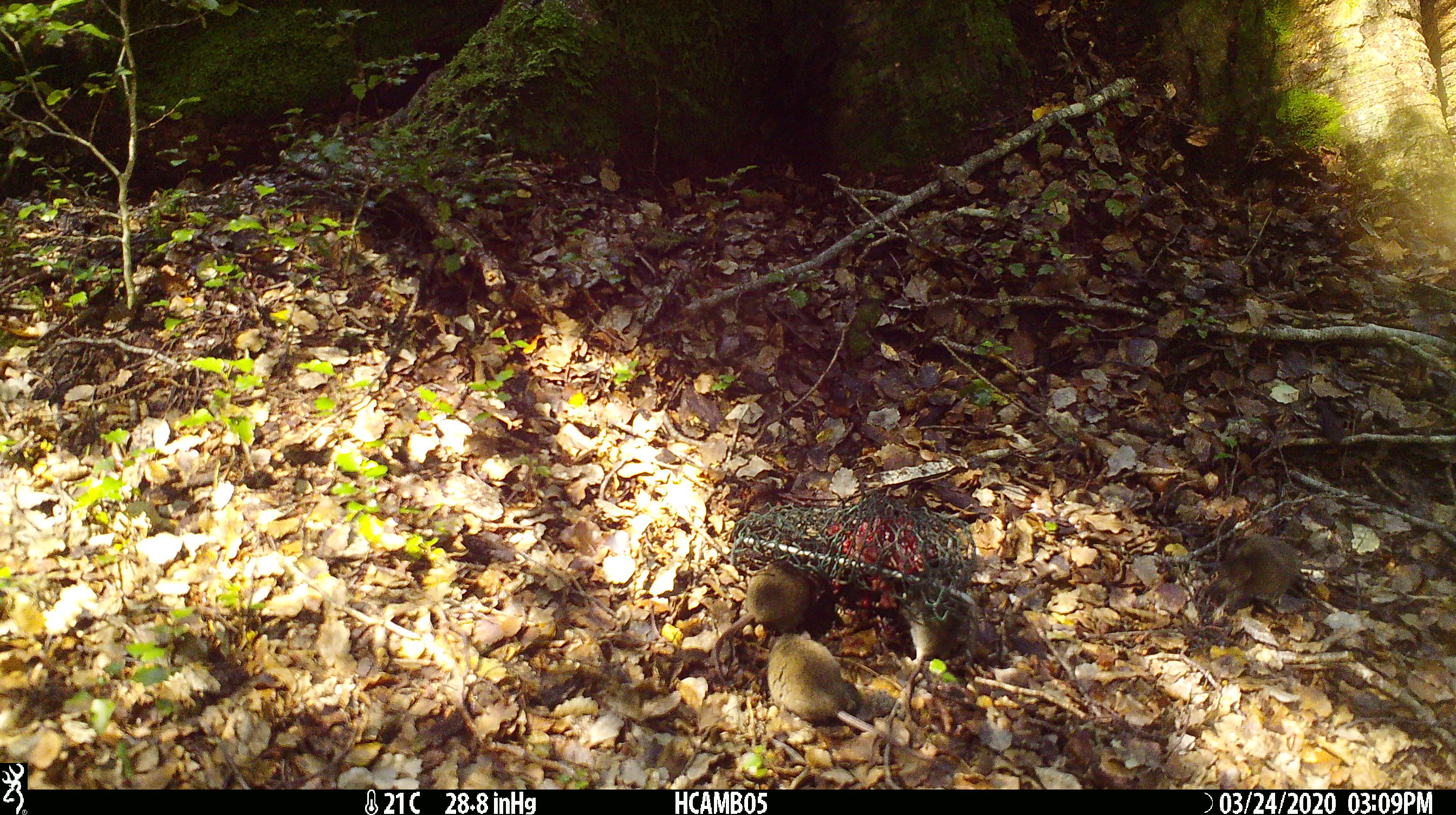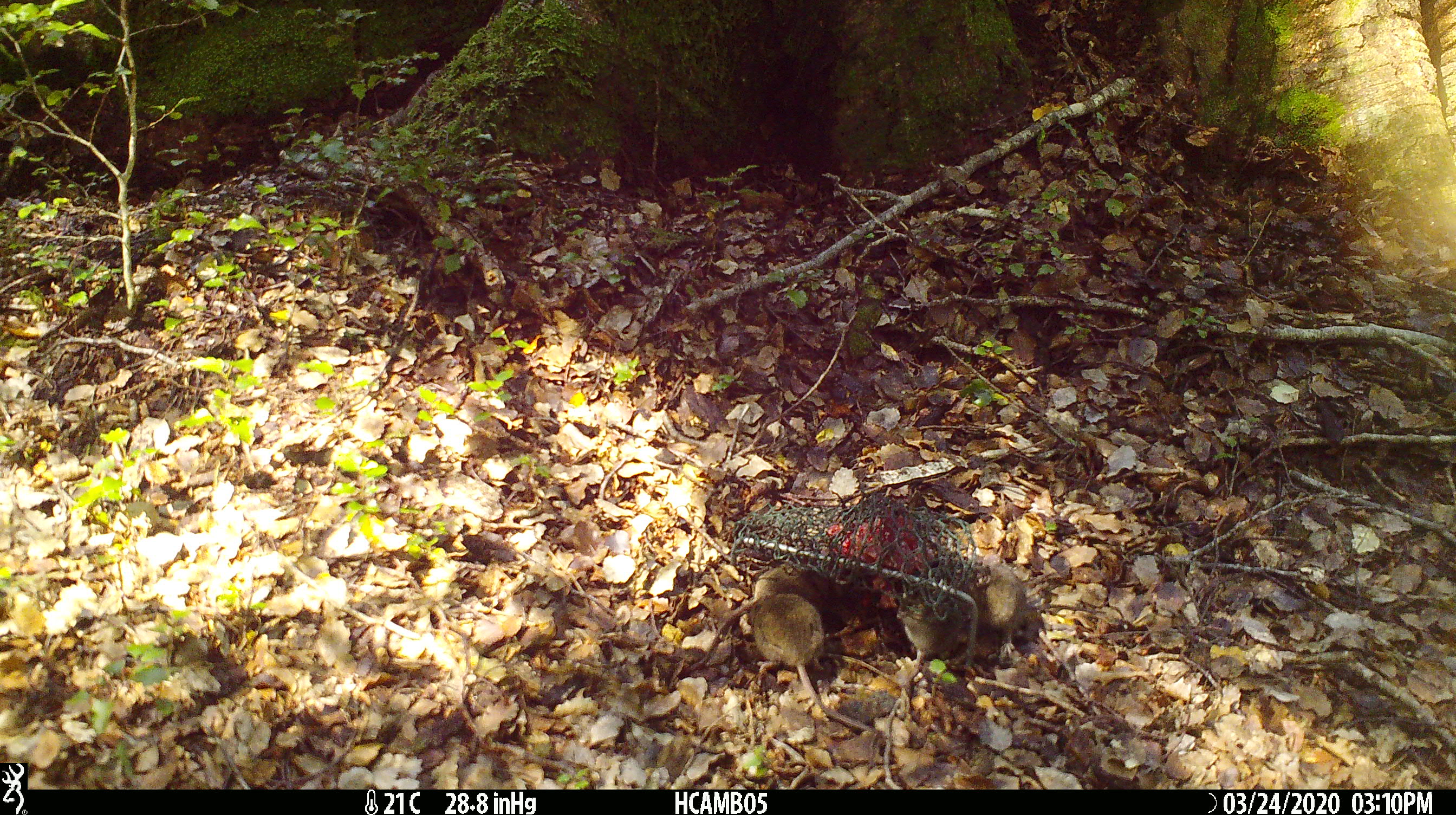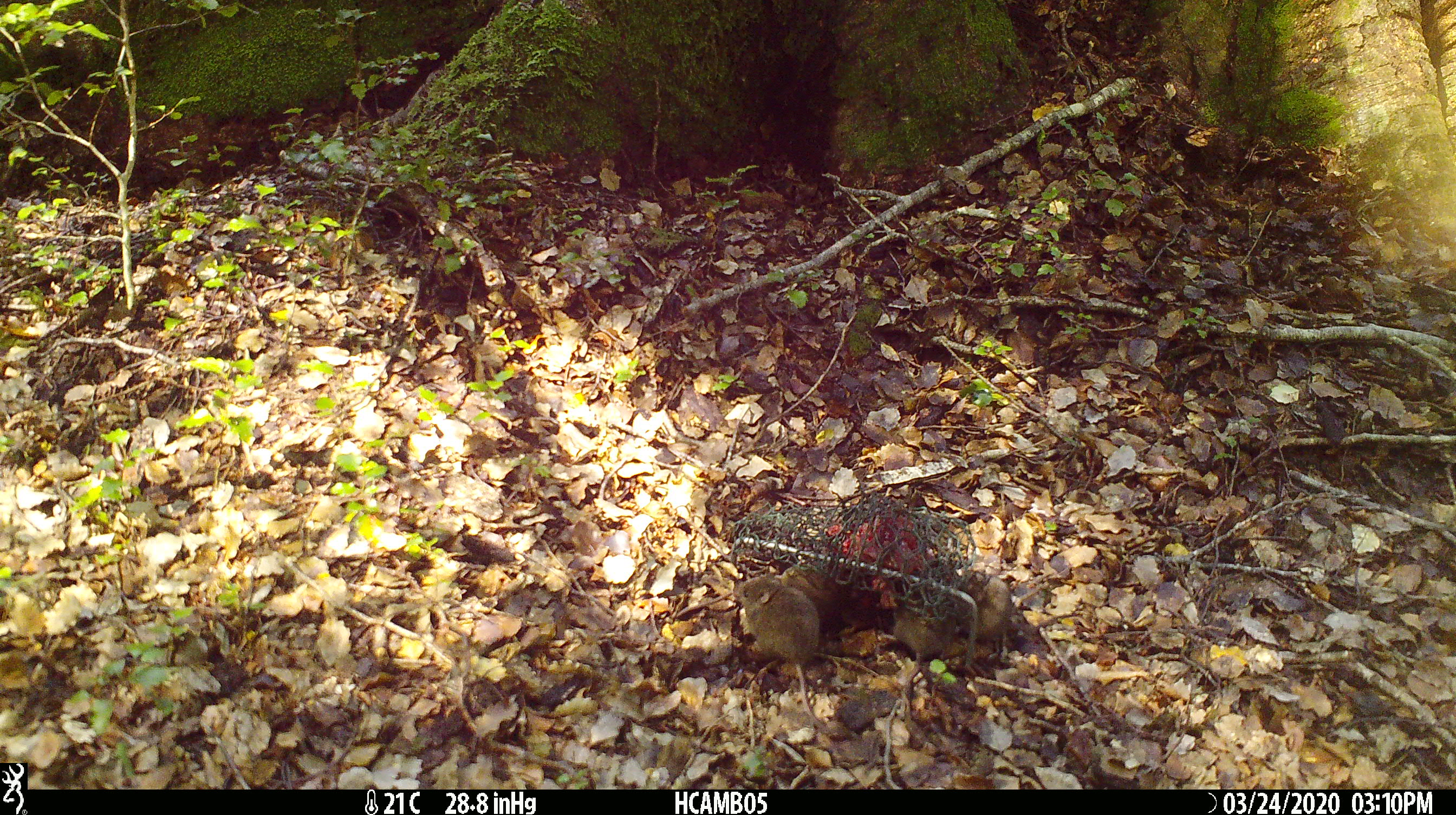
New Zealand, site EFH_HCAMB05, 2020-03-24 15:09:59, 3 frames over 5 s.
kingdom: Animalia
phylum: Chordata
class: Mammalia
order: Rodentia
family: Muridae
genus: Mus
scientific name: Mus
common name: mouse